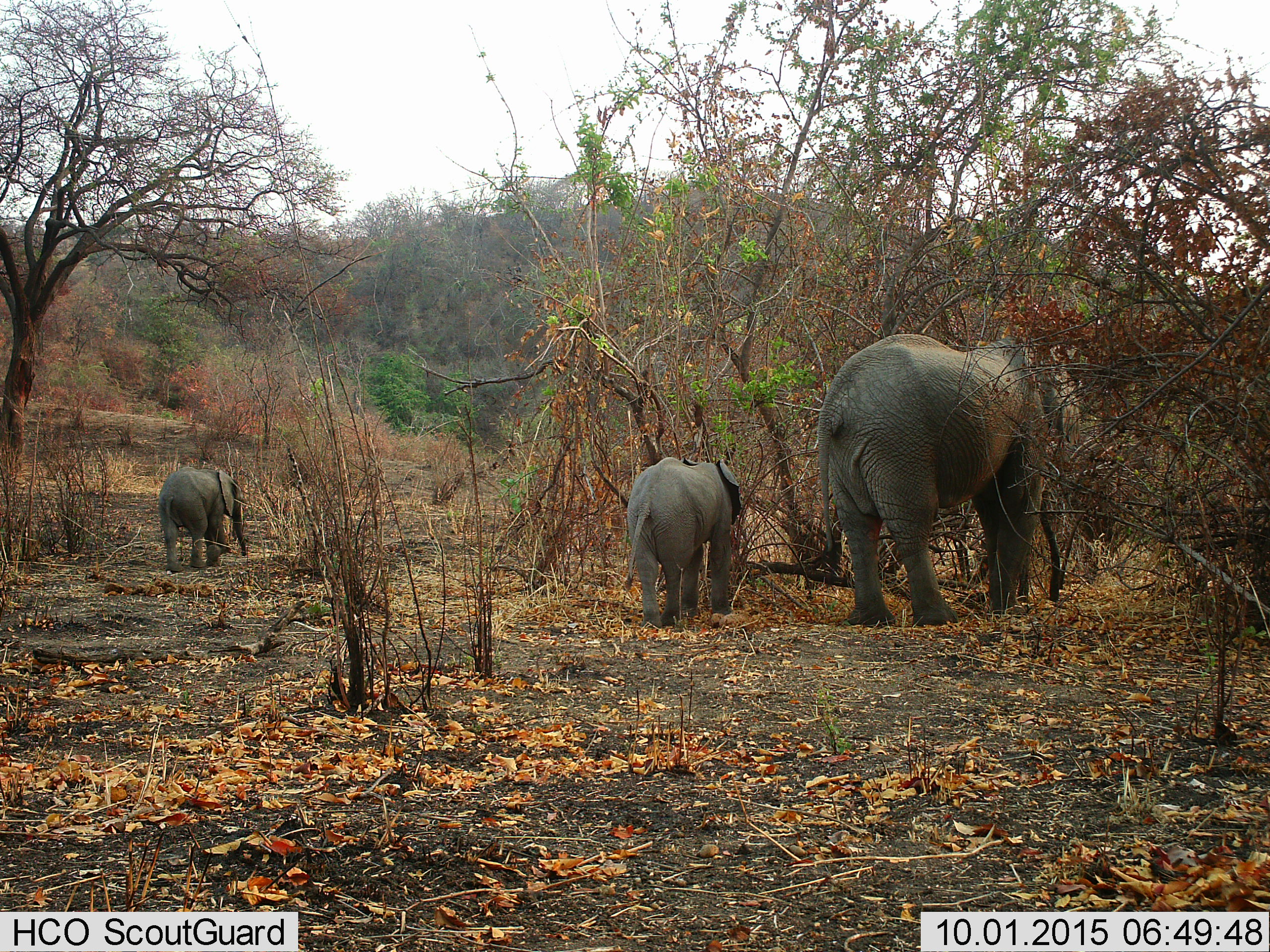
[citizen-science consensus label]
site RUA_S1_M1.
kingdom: Animalia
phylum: Chordata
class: Mammalia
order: Proboscidea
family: Elephantidae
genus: Loxodonta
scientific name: Loxodonta africana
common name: african bush elephant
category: elephant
Elephant (african bush elephant) (Loxodonta africana), count 3. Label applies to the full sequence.